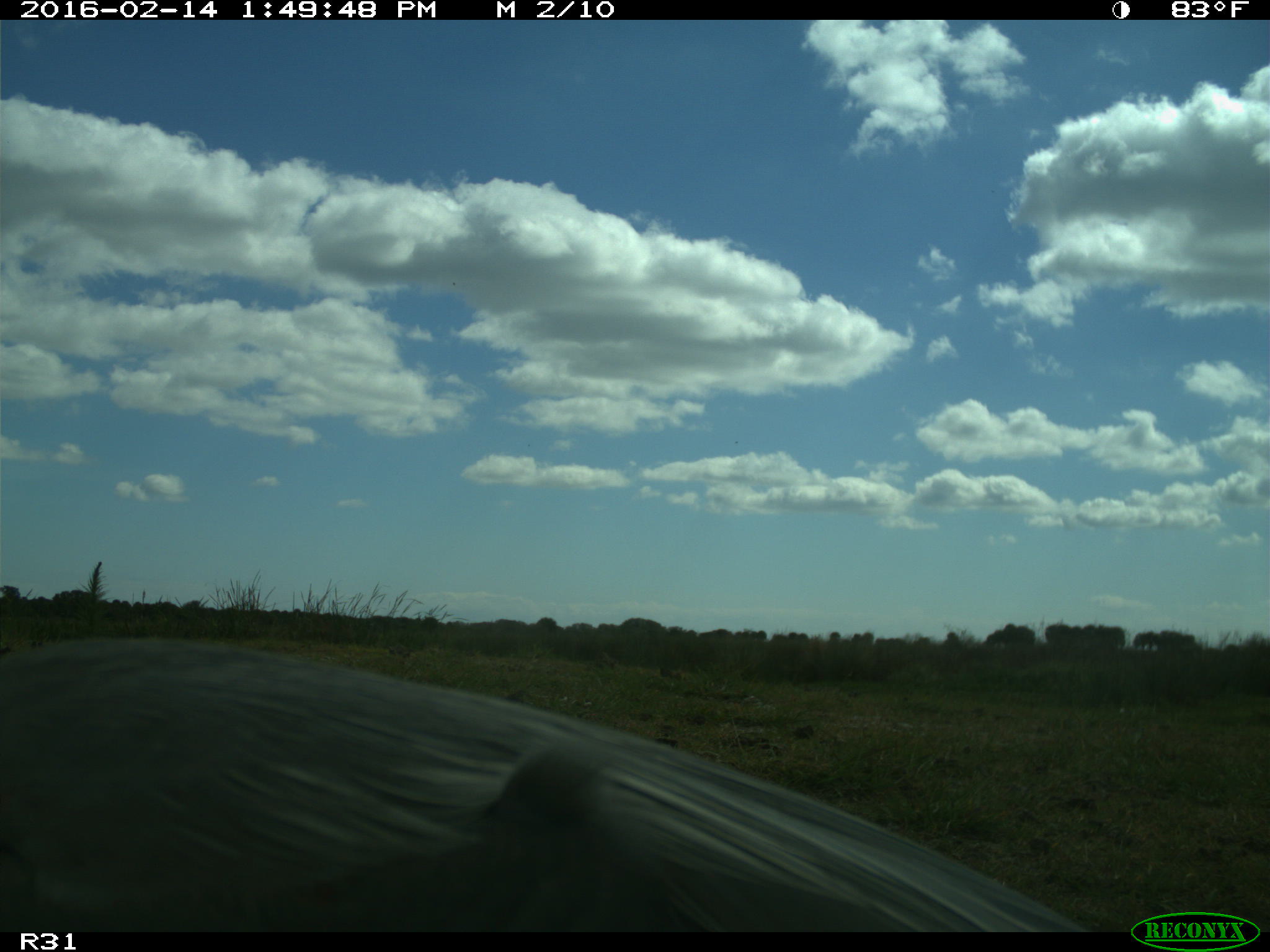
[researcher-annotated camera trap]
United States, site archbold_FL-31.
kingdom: Animalia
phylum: Chordata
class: Aves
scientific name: Aves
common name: birds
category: unidentified bird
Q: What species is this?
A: Unidentified bird (birds) (Aves).